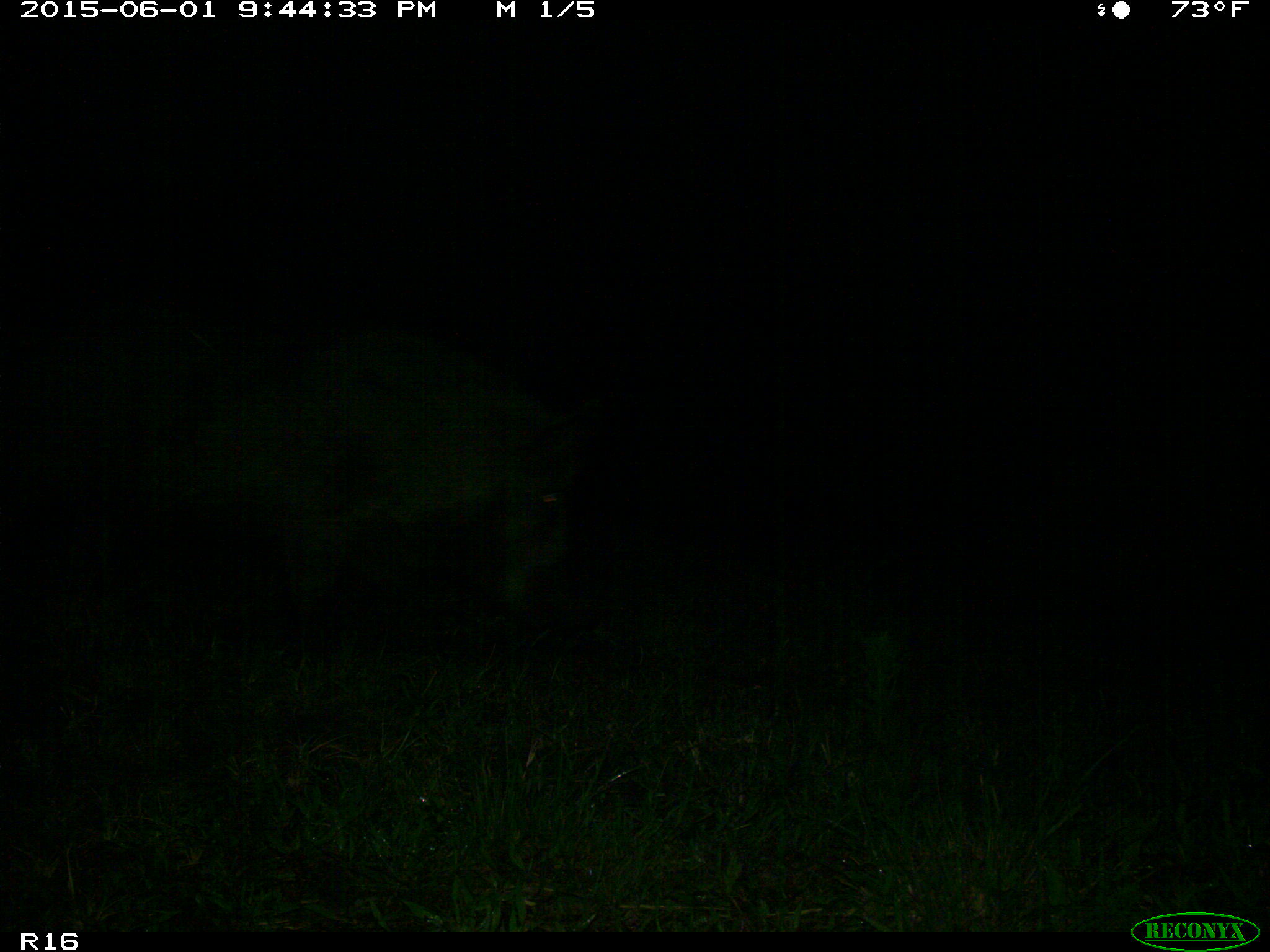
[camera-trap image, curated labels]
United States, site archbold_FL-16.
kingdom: Animalia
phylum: Chordata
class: Mammalia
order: Artiodactyla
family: Suidae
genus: Sus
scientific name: Sus scrofa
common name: wild boar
Sus scrofa (wild boar).